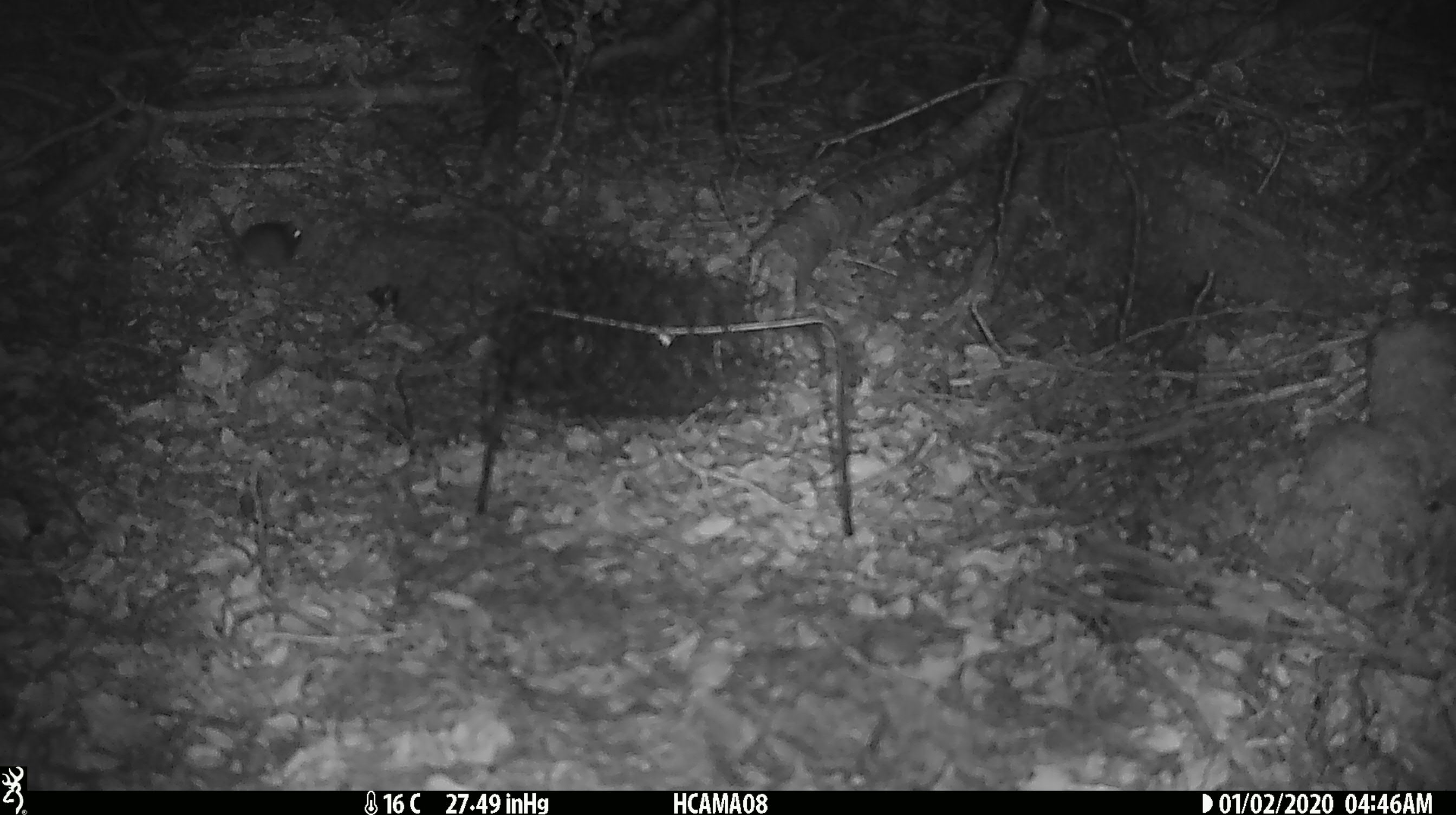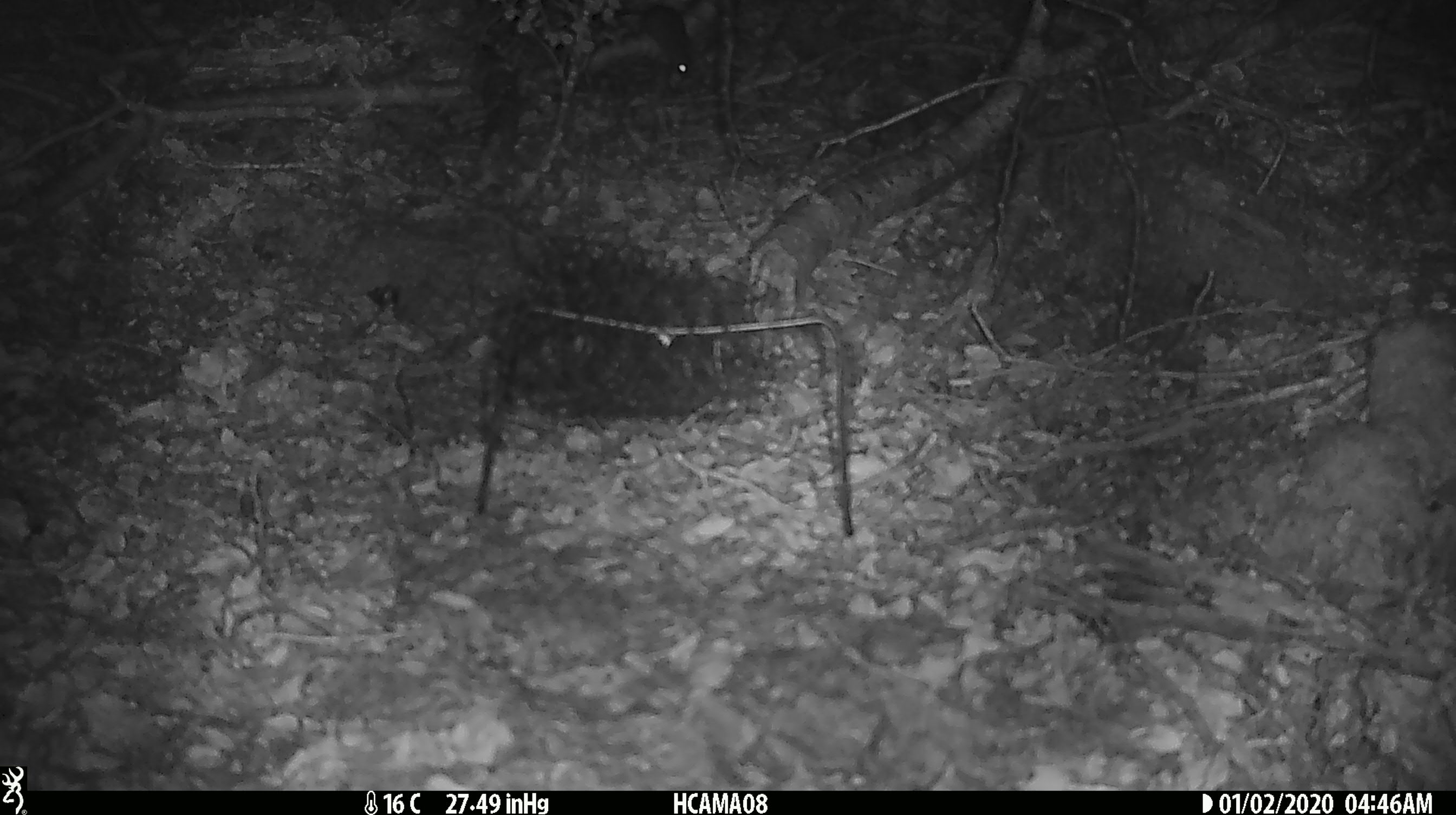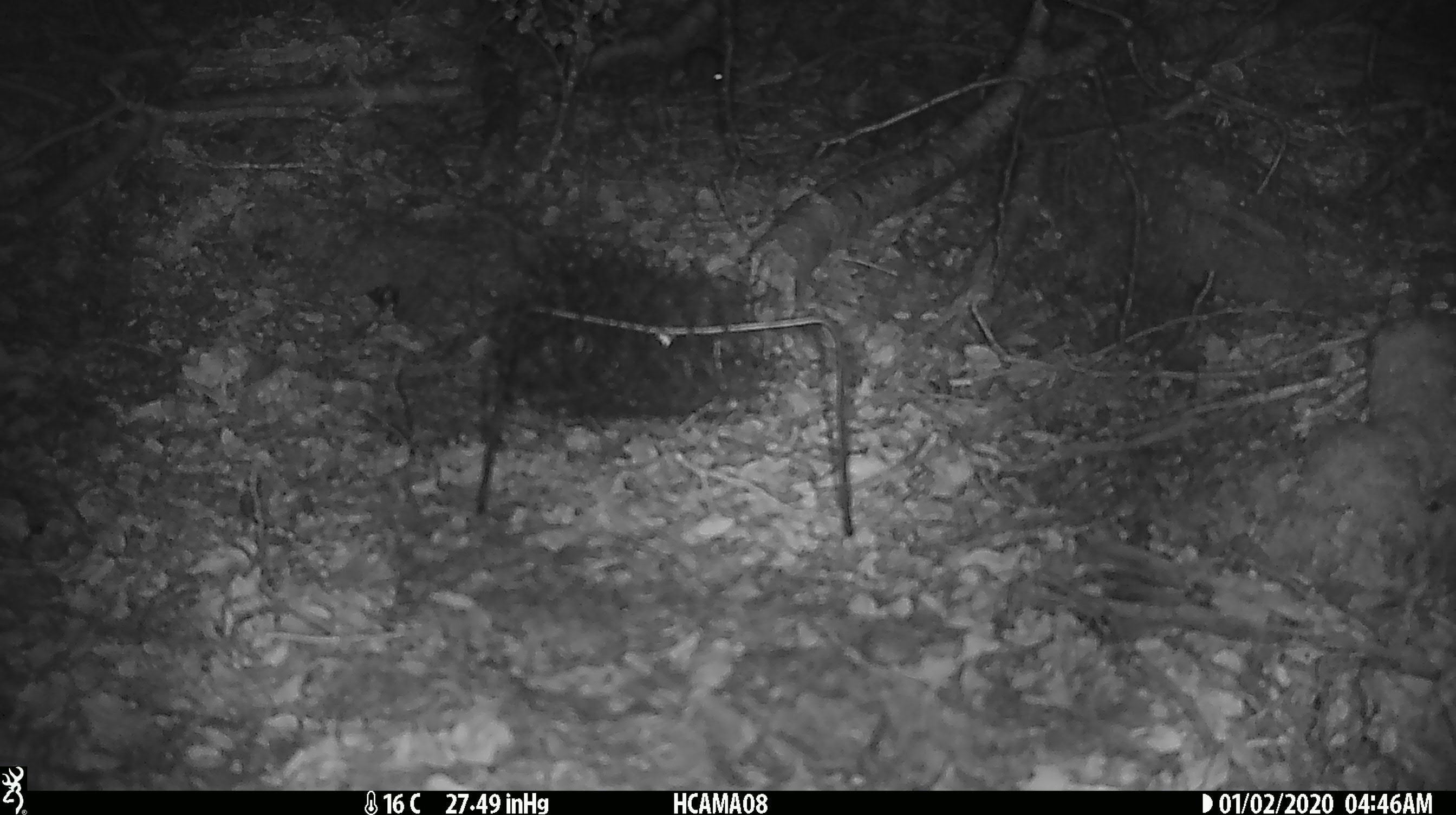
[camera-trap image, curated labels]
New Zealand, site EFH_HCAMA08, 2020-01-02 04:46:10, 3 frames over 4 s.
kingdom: Animalia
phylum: Chordata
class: Mammalia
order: Rodentia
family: Muridae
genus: Mus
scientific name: Mus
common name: mouse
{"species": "mouse (Mus)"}